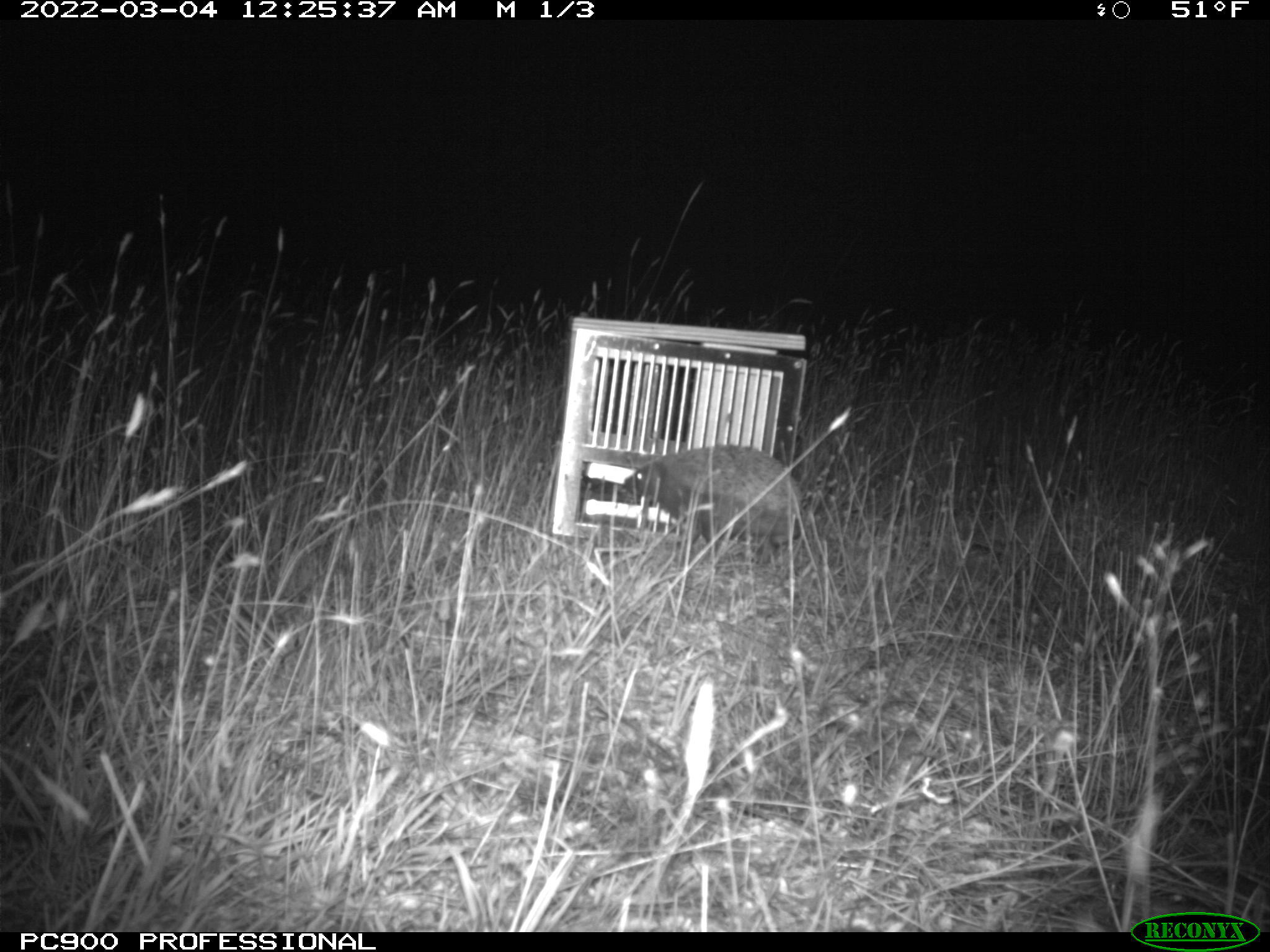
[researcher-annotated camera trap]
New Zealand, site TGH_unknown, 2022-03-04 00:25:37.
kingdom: Animalia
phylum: Chordata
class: Mammalia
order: Eulipotyphla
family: Erinaceidae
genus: Erinaceus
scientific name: Erinaceus europaeus europaeus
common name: european hedgehog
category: hedgehog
Hedgehog (european hedgehog) (Erinaceus europaeus europaeus).